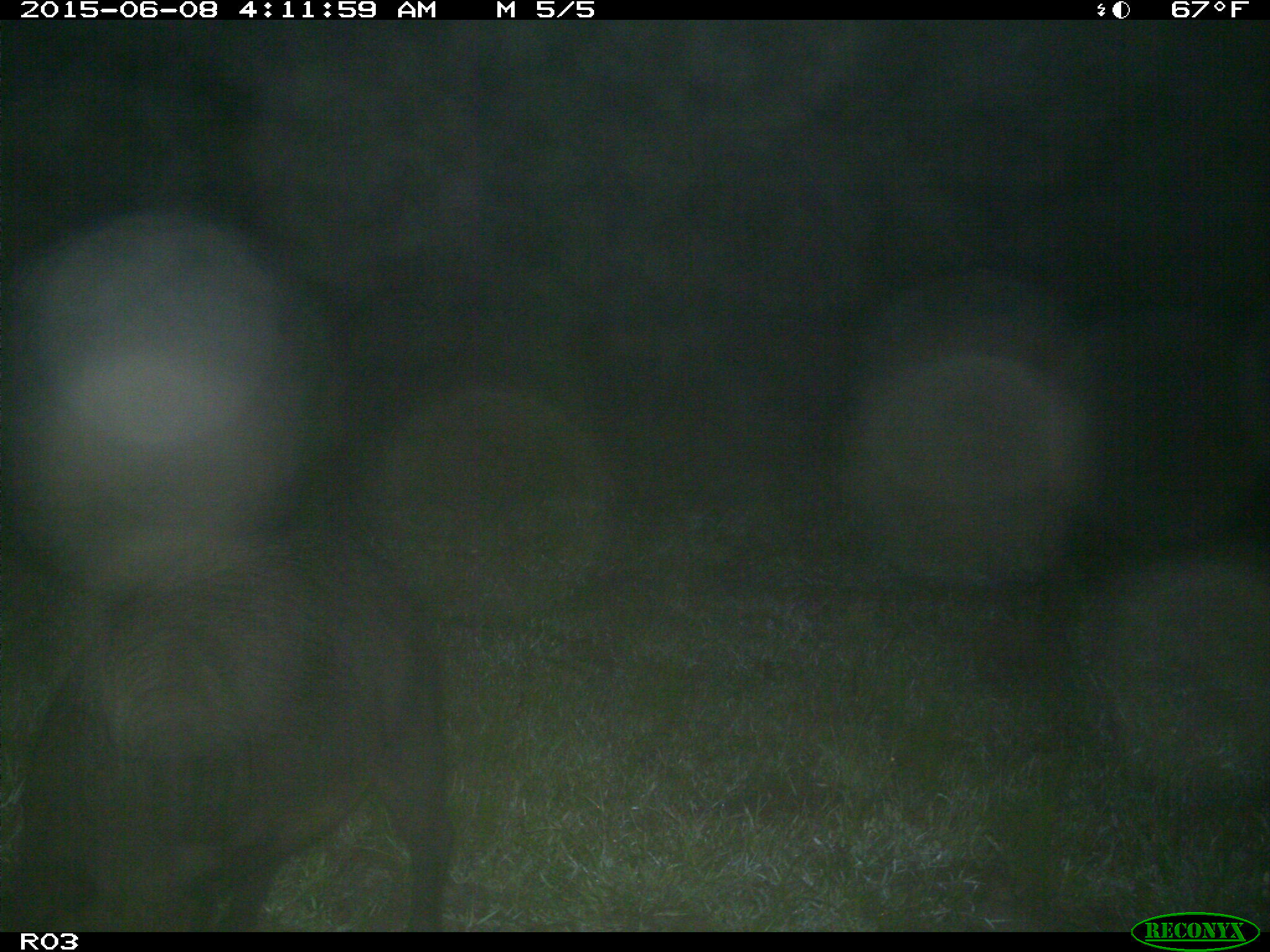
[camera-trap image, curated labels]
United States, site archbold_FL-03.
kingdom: Animalia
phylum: Chordata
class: Mammalia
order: Artiodactyla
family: Suidae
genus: Sus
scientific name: Sus scrofa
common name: wild boar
Sus scrofa (wild boar).